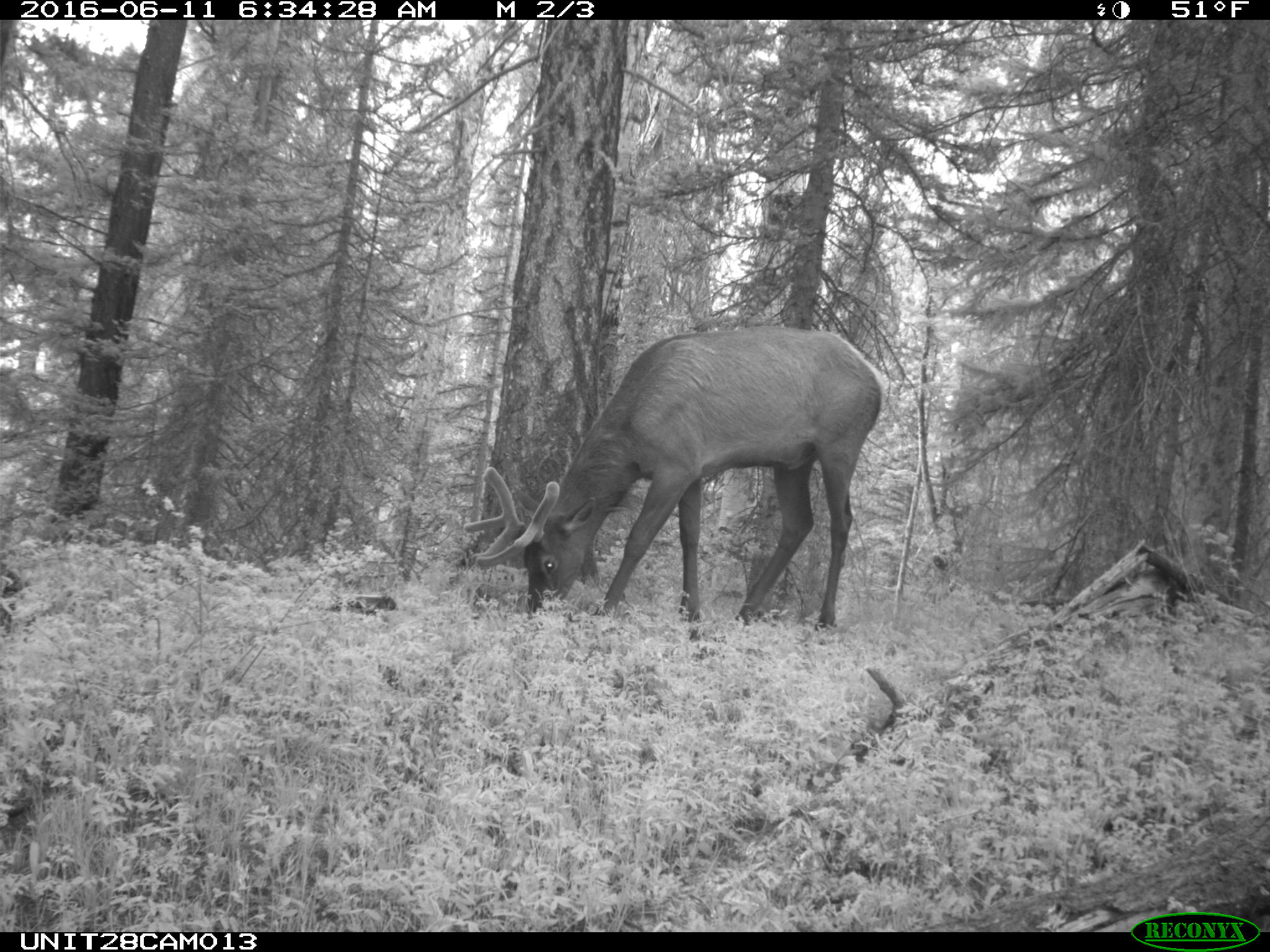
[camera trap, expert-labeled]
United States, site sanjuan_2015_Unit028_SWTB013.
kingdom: Animalia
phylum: Chordata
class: Mammalia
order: Artiodactyla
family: Cervidae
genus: Cervus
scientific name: Cervus elaphus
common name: red deer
Cervus elaphus (red deer).